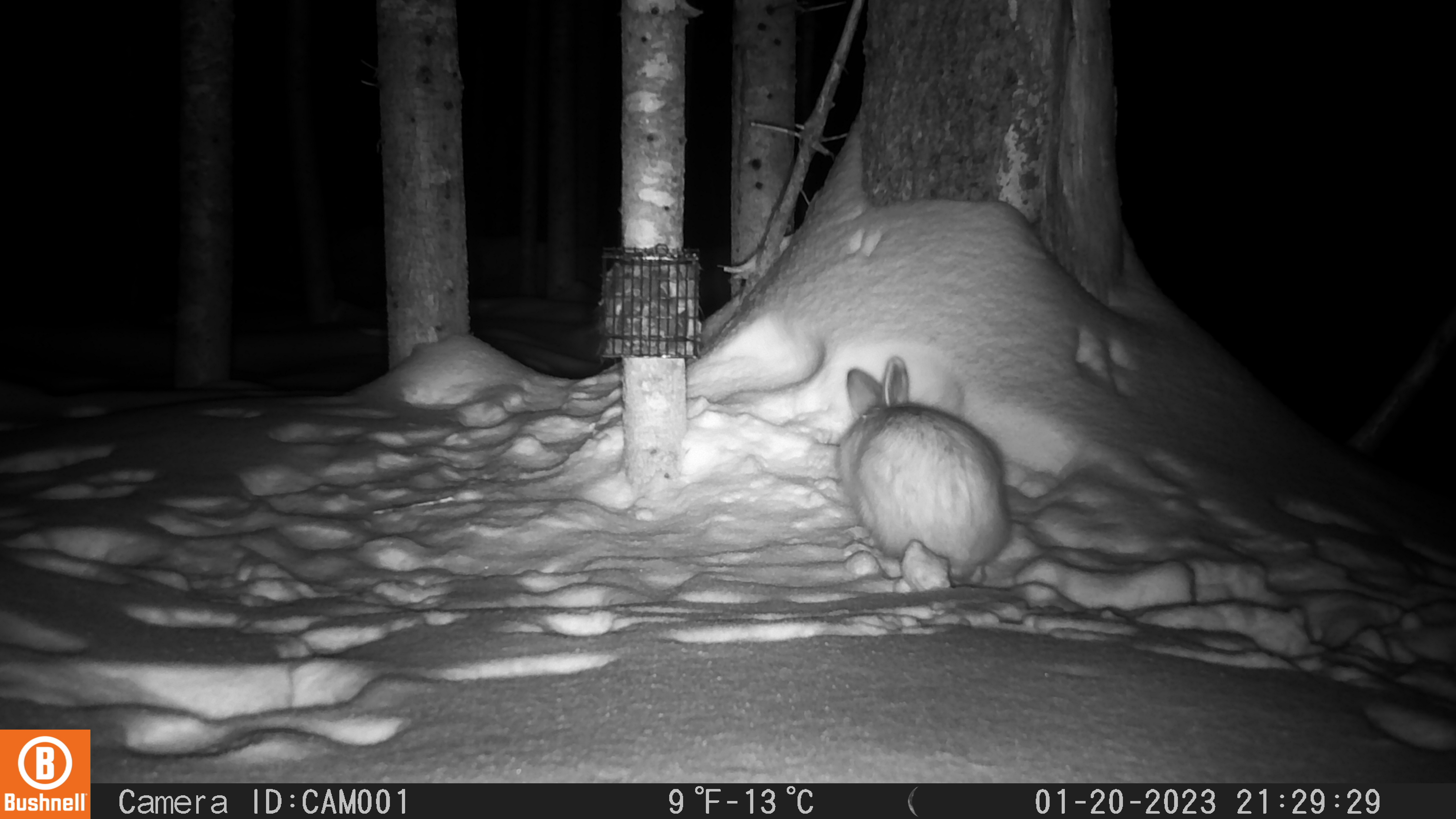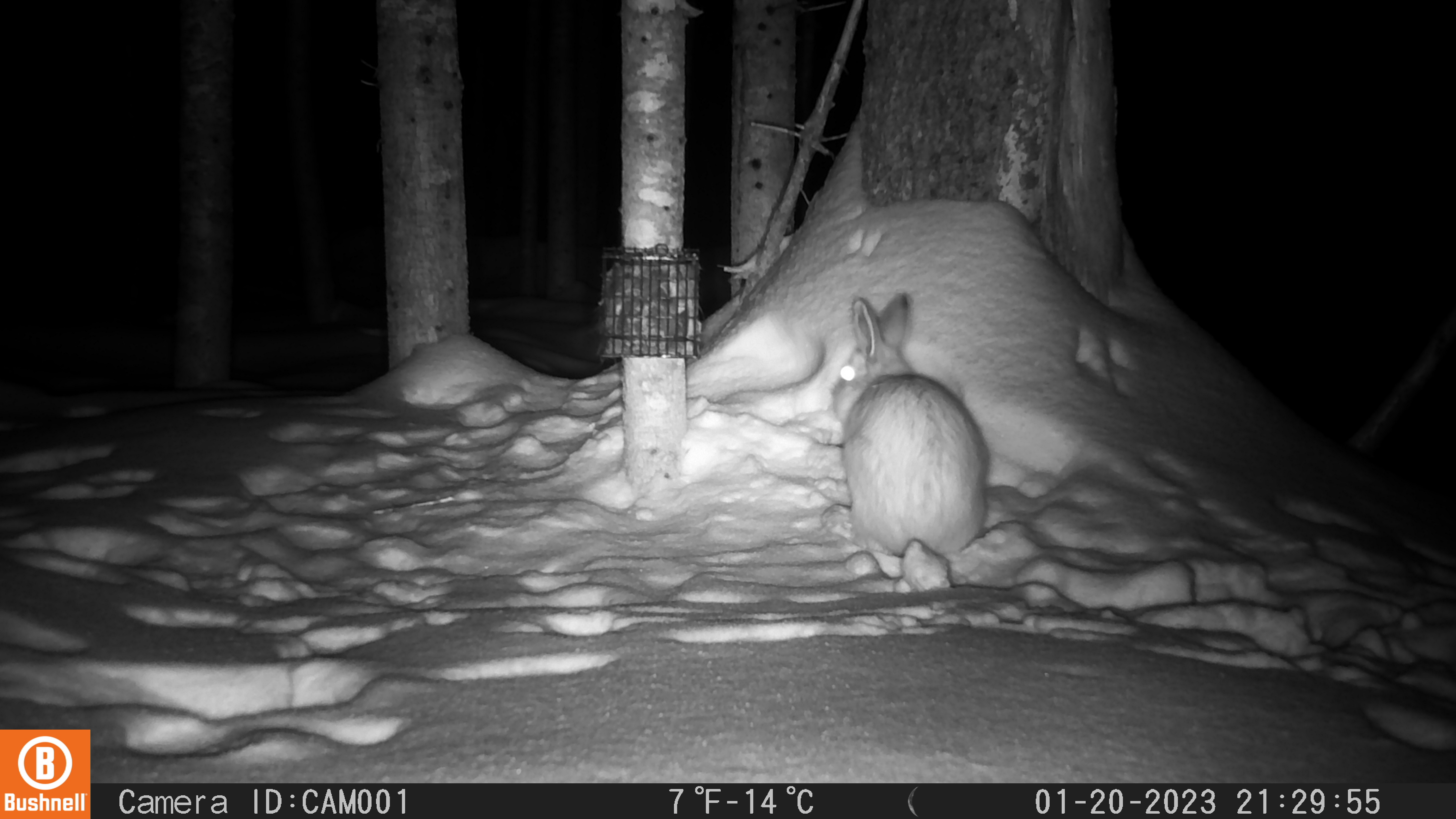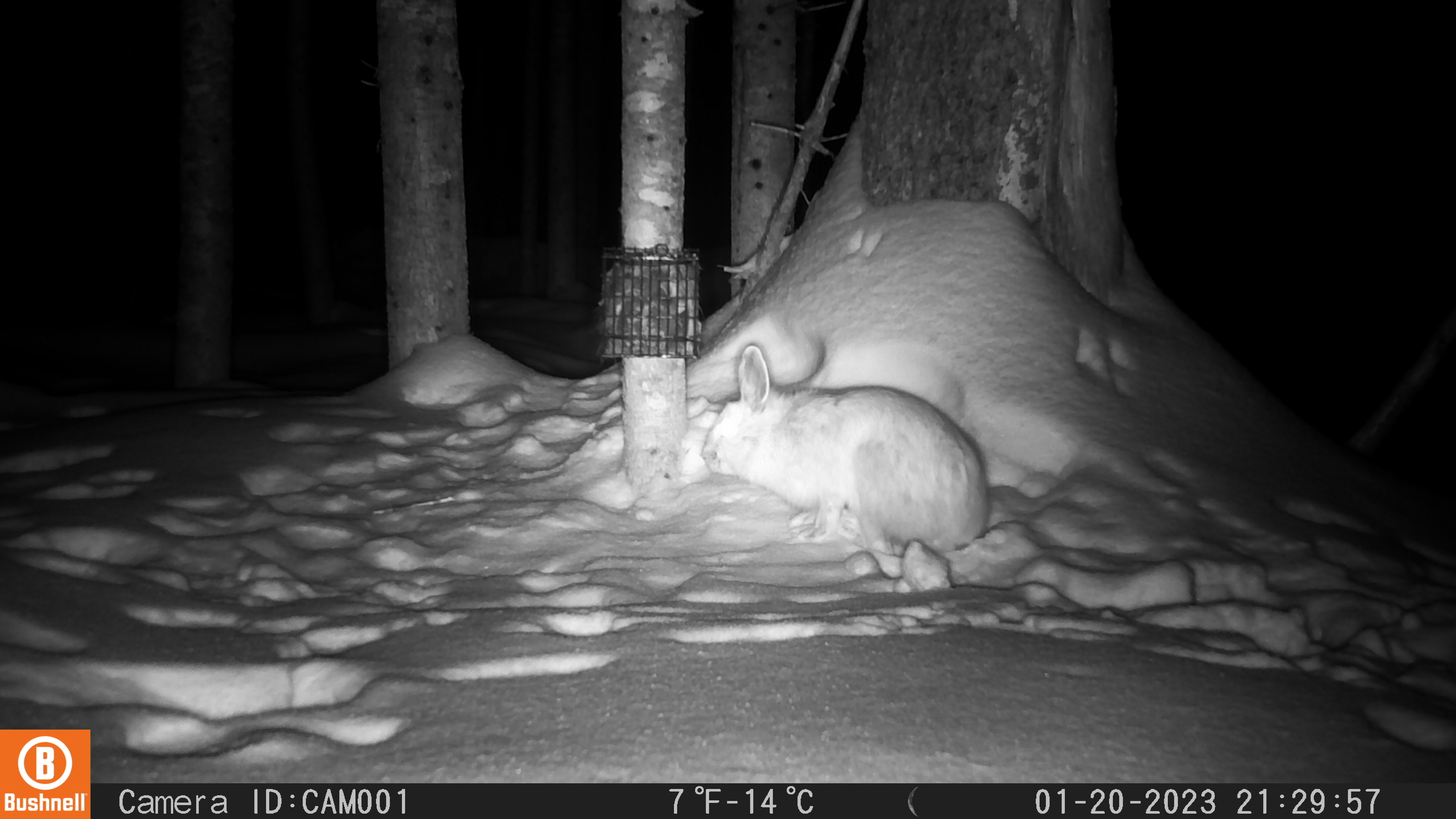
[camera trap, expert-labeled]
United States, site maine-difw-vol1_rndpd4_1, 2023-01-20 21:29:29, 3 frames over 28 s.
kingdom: Animalia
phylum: Chordata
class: Mammalia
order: Lagomorpha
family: Leporidae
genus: Lepus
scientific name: Lepus americanus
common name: snowshoe hare